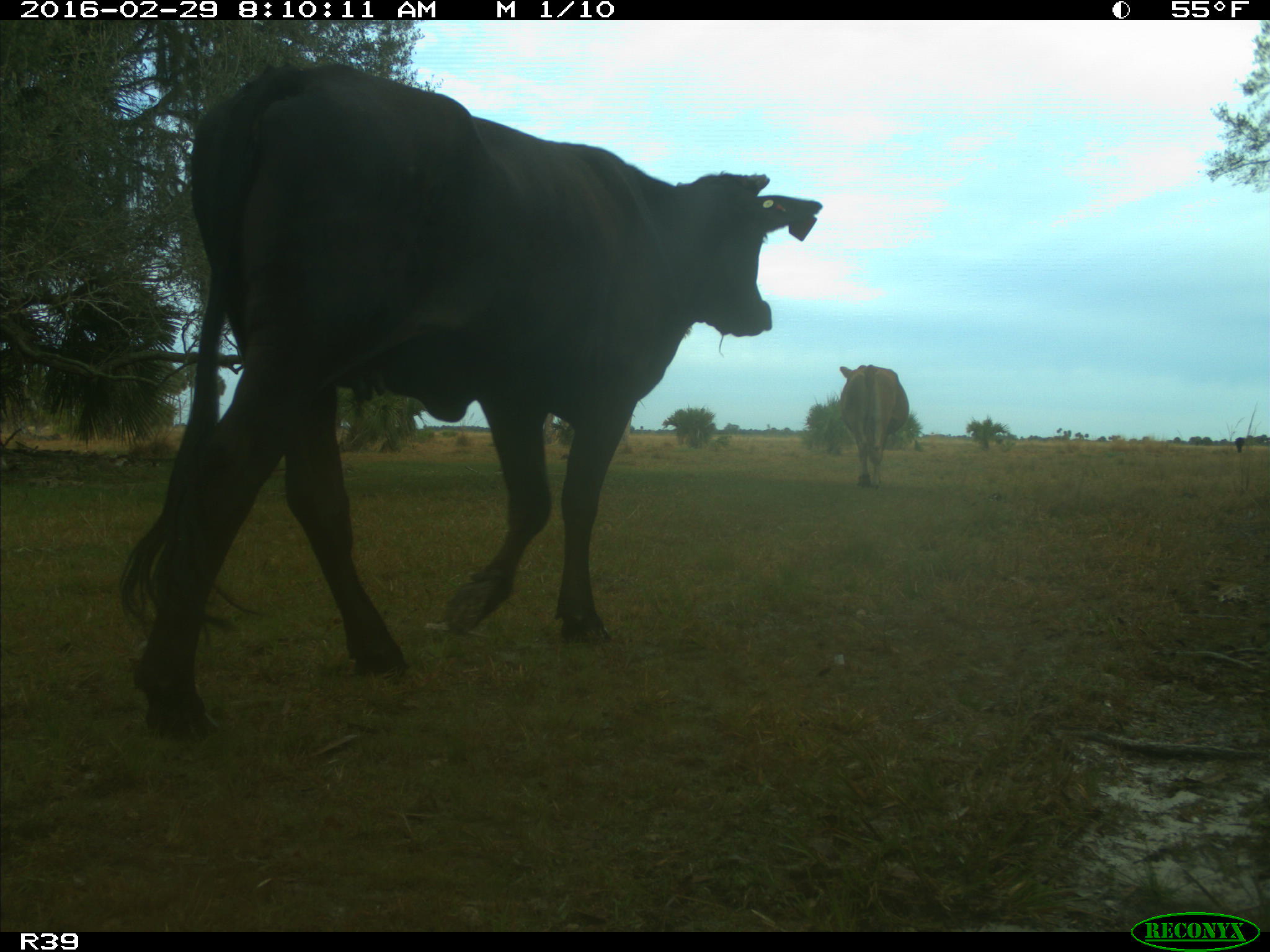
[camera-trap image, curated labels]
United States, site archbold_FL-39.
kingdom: Animalia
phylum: Chordata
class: Mammalia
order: Artiodactyla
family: Bovidae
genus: Bos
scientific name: Bos taurus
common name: domestic cow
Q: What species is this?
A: Bos taurus (domestic cow).